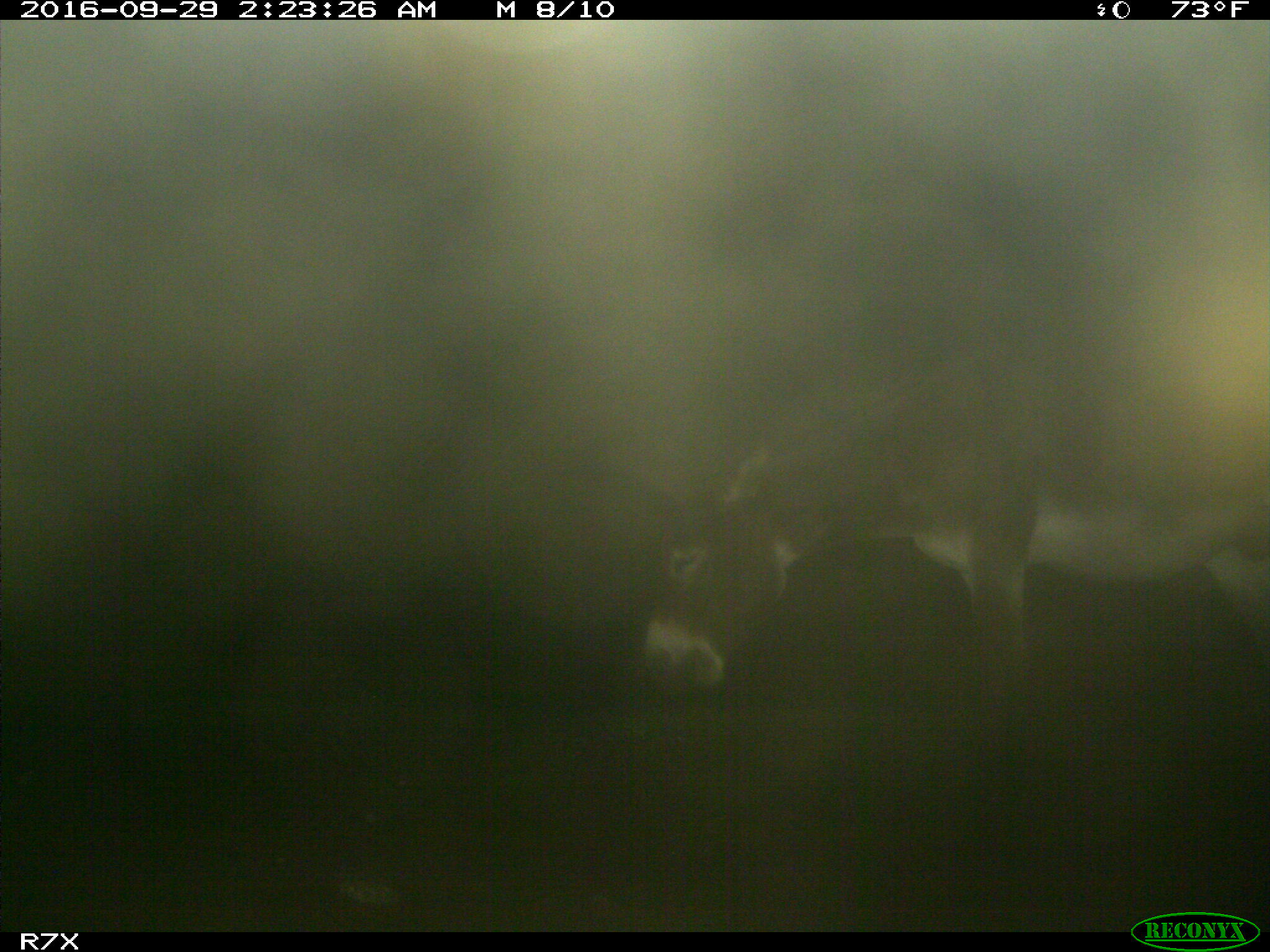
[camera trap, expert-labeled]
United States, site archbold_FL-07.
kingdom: Animalia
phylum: Chordata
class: Mammalia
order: Perissodactyla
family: Equidae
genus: Equus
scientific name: Equus africanus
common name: african wild ass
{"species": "Equus africanus (african wild ass)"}